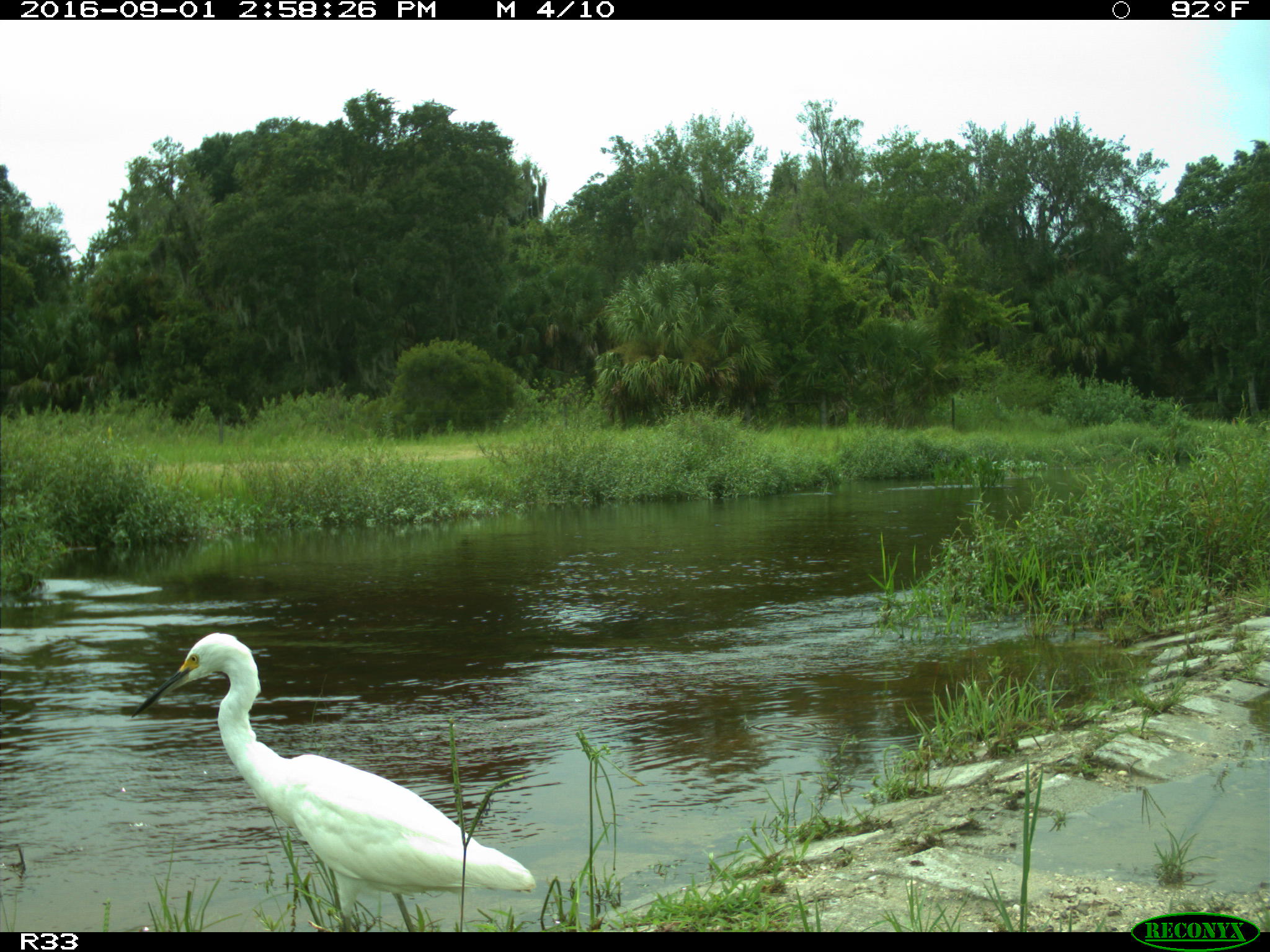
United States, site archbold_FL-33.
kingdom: Animalia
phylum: Chordata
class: Aves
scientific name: Aves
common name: birds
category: unidentified bird